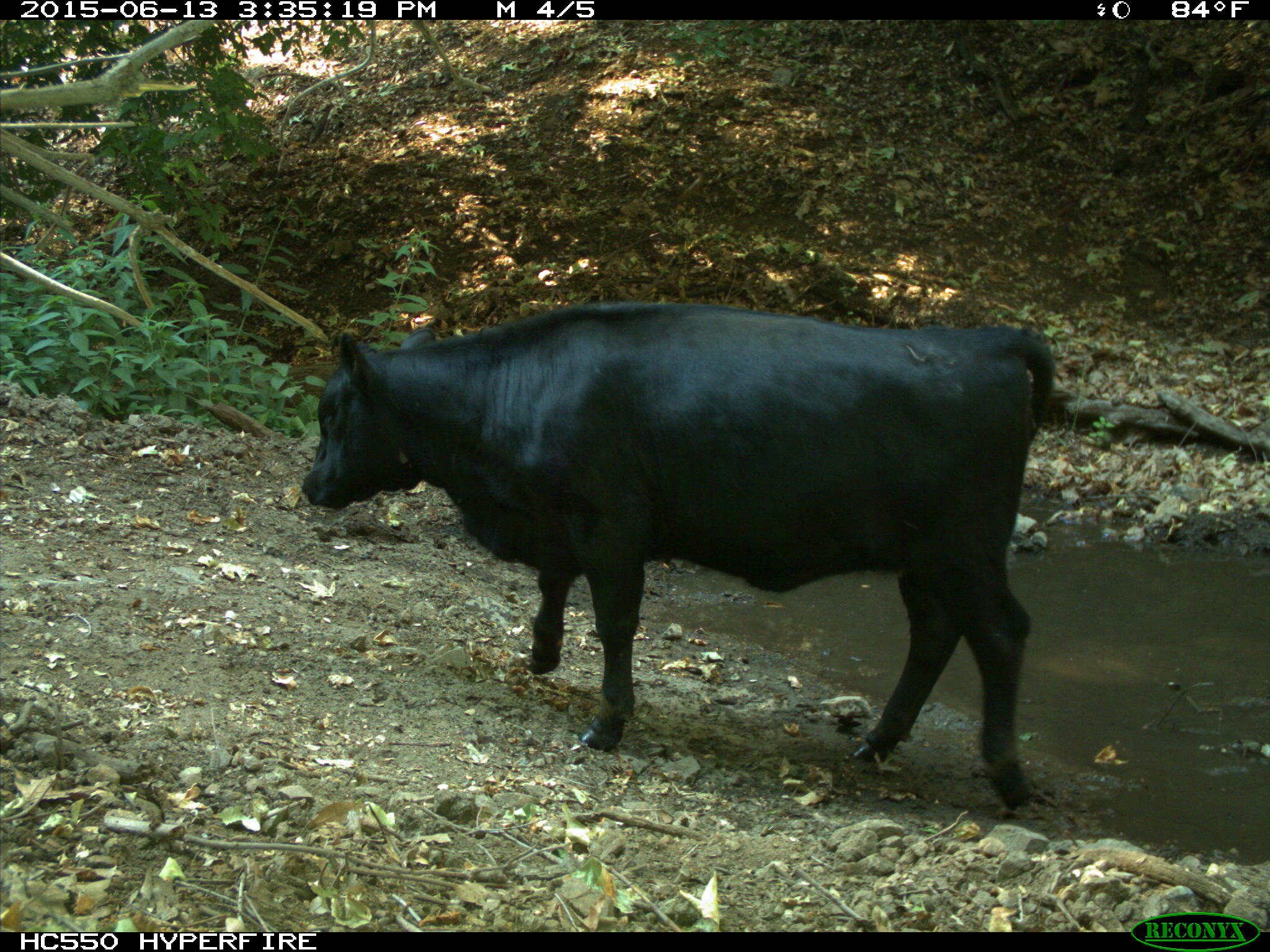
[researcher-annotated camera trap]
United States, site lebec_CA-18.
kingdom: Animalia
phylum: Chordata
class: Mammalia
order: Artiodactyla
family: Bovidae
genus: Bos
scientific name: Bos taurus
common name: domestic cow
Bos taurus (domestic cow).